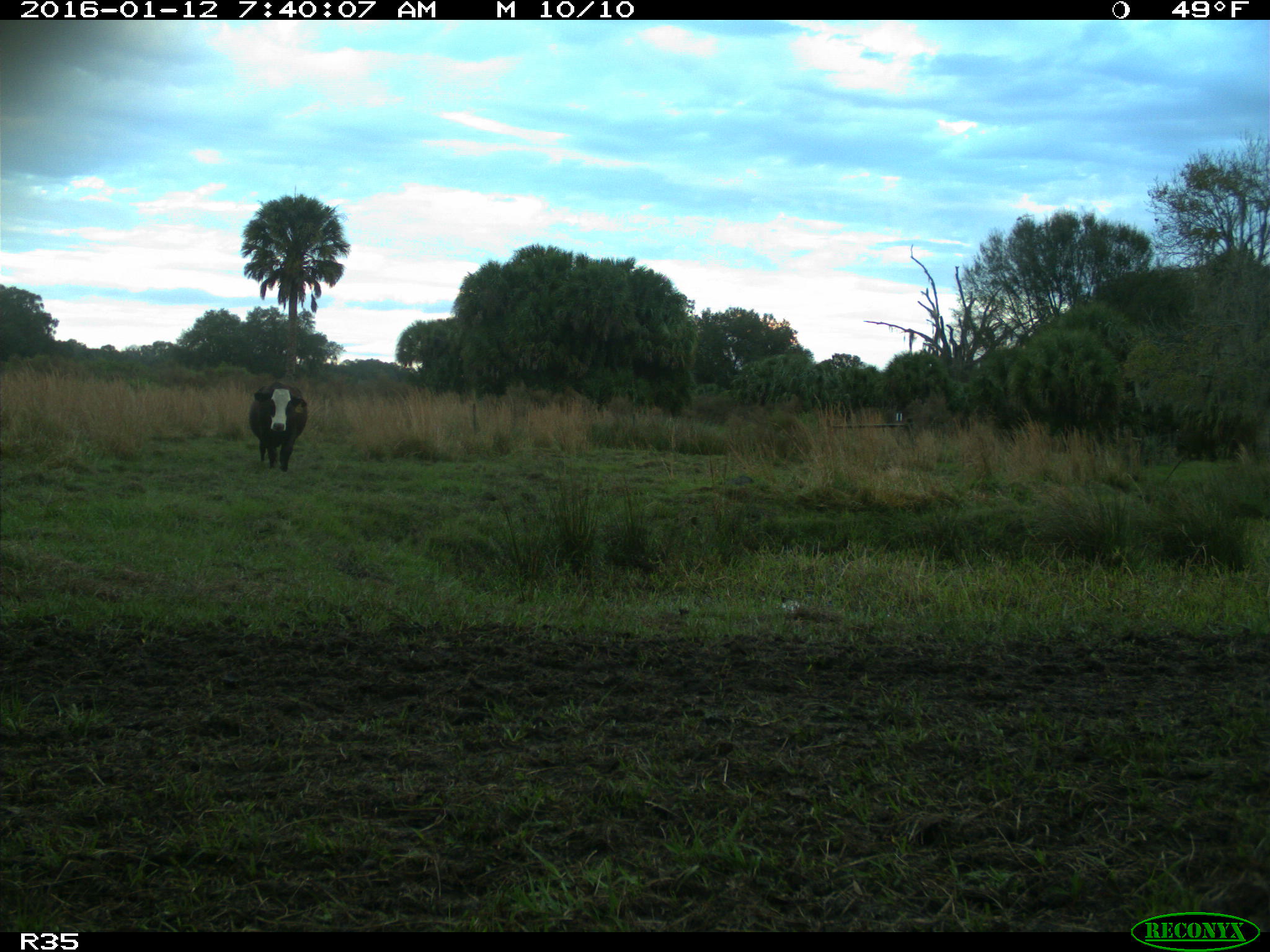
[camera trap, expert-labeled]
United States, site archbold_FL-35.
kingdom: Animalia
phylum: Chordata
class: Mammalia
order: Artiodactyla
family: Bovidae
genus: Bos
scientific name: Bos taurus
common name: domestic cow